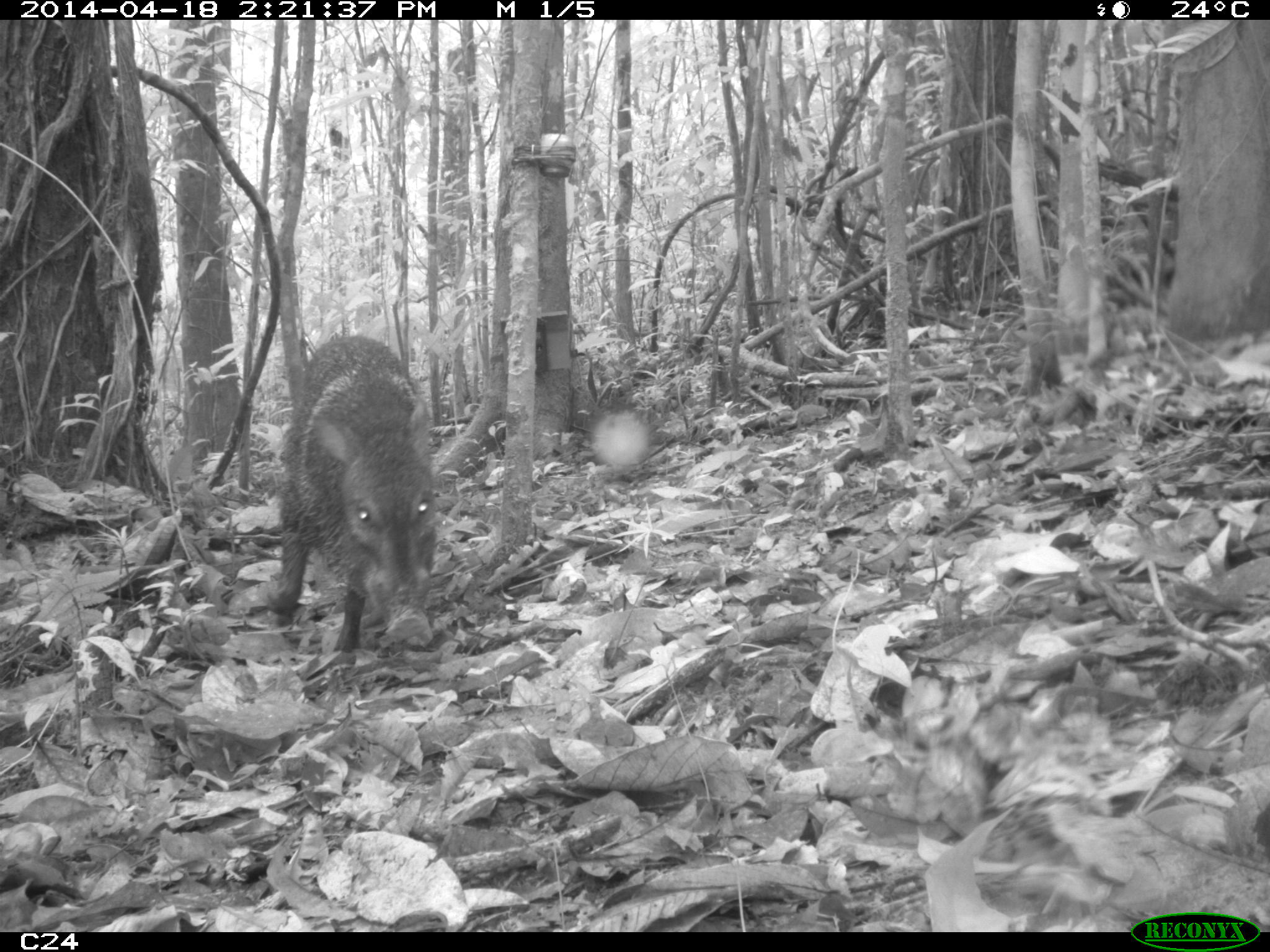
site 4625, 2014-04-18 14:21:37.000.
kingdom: Animalia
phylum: Chordata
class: Mammalia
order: Artiodactyla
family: Tayassuidae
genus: Pecari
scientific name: Pecari tajacu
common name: collared peccary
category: tayassu tajacu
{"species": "tayassu tajacu (collared peccary) (Pecari tajacu)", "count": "5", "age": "adult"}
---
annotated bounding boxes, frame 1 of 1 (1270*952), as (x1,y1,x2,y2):
tayassu tajacu: (266,334,435,651)